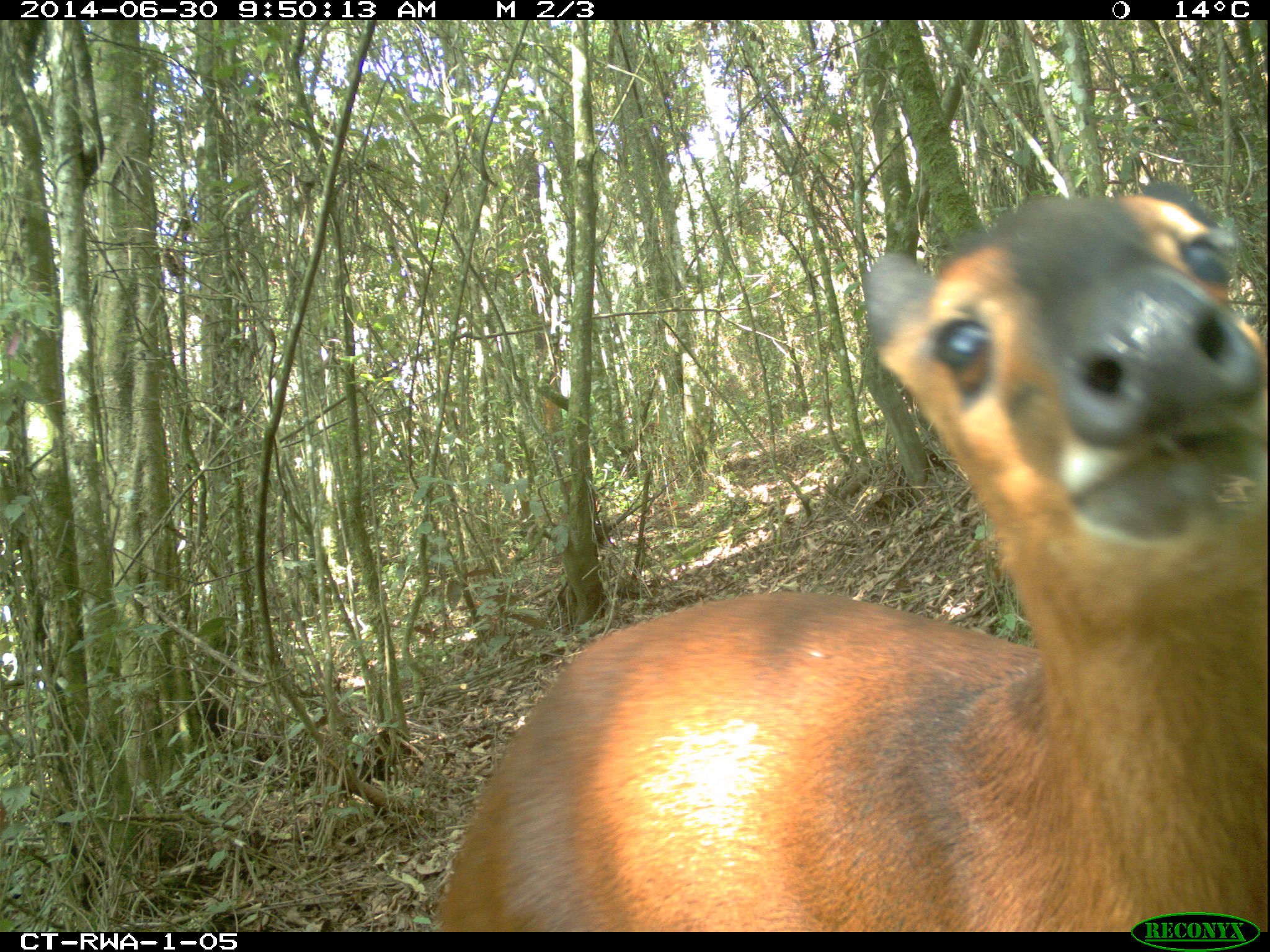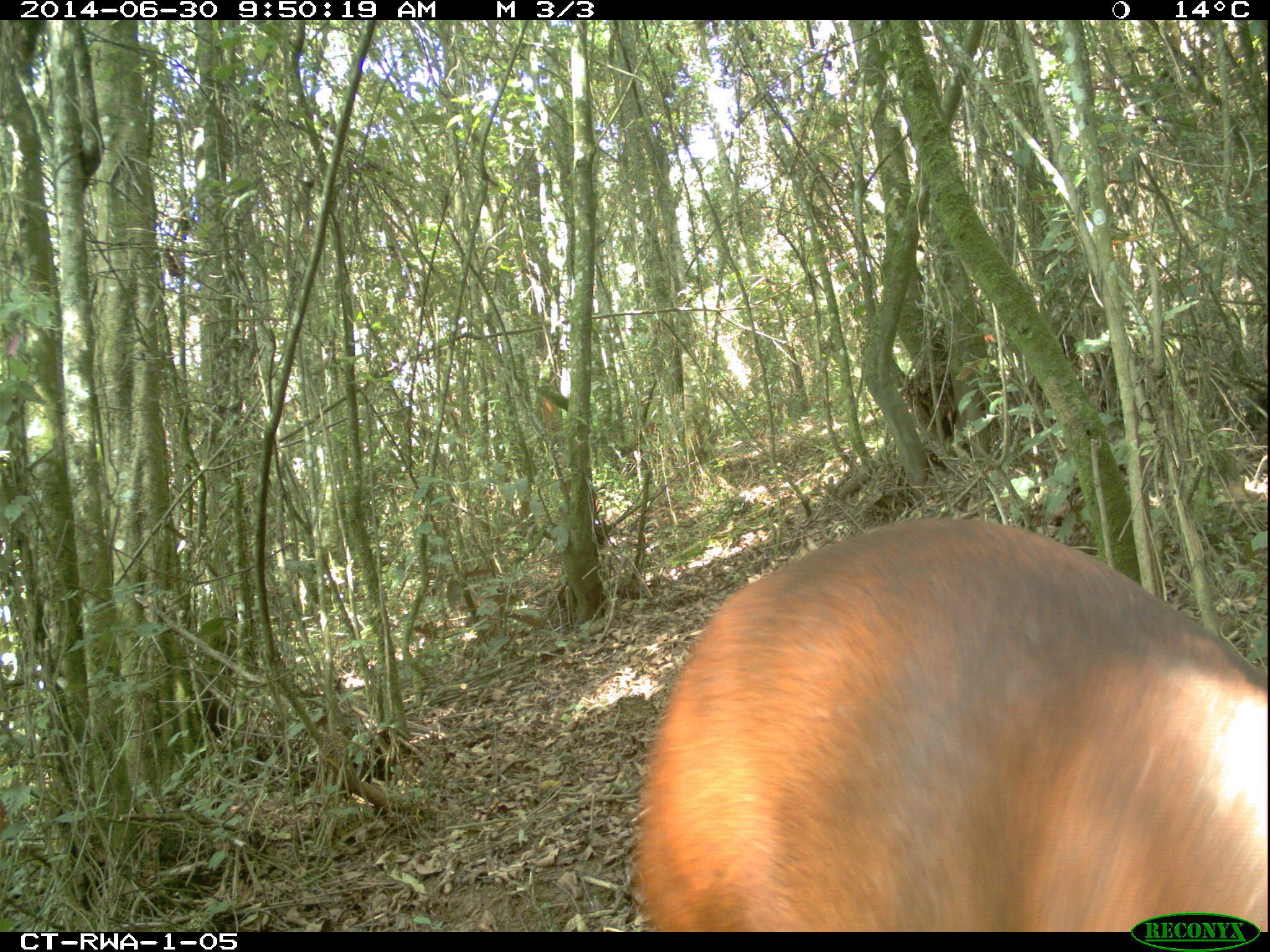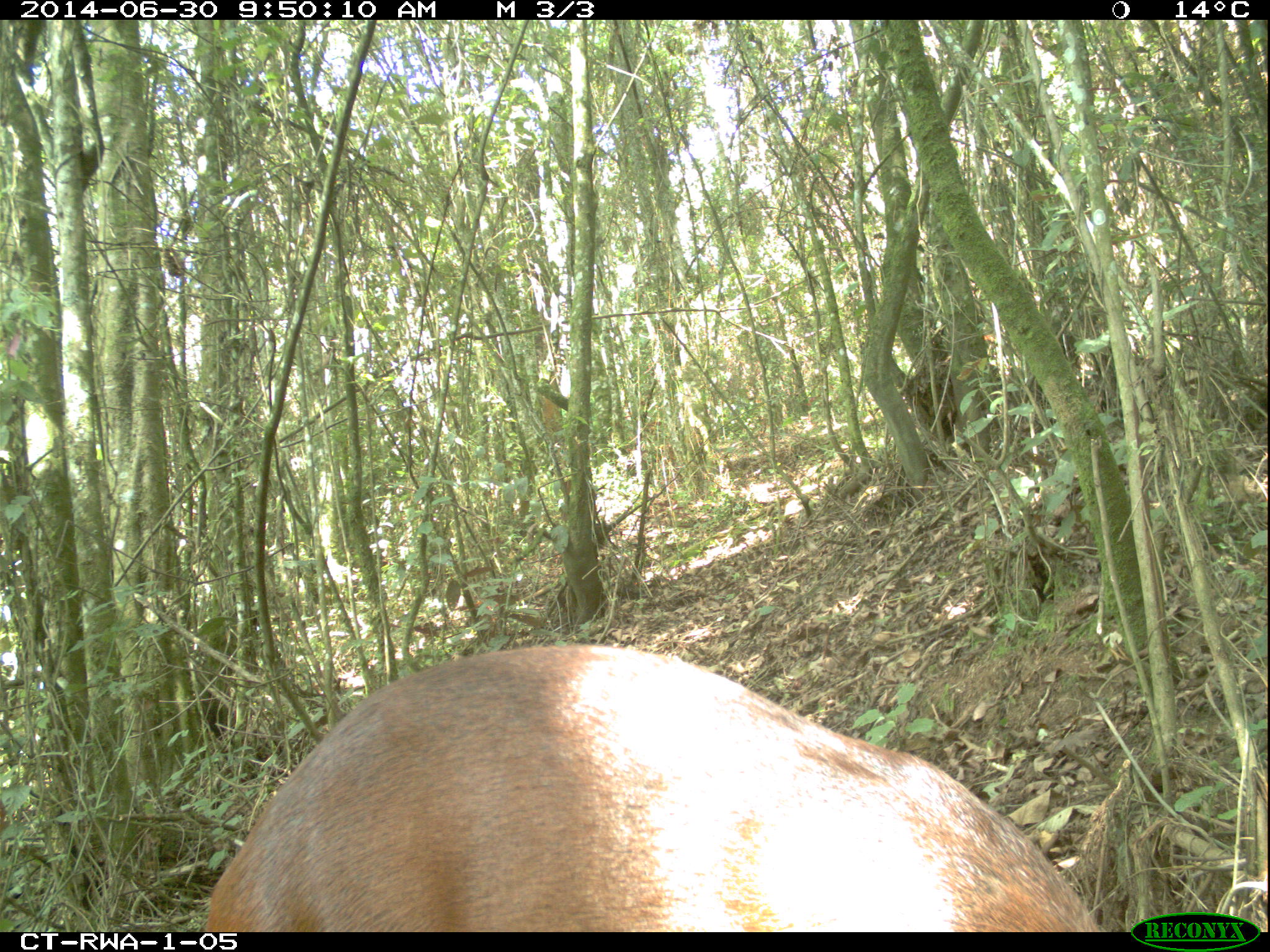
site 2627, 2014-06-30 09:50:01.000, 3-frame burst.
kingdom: Animalia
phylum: Chordata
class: Mammalia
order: Artiodactyla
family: Bovidae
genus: Cephalophus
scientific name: Cephalophus nigrifrons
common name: black-fronted duiker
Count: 1.